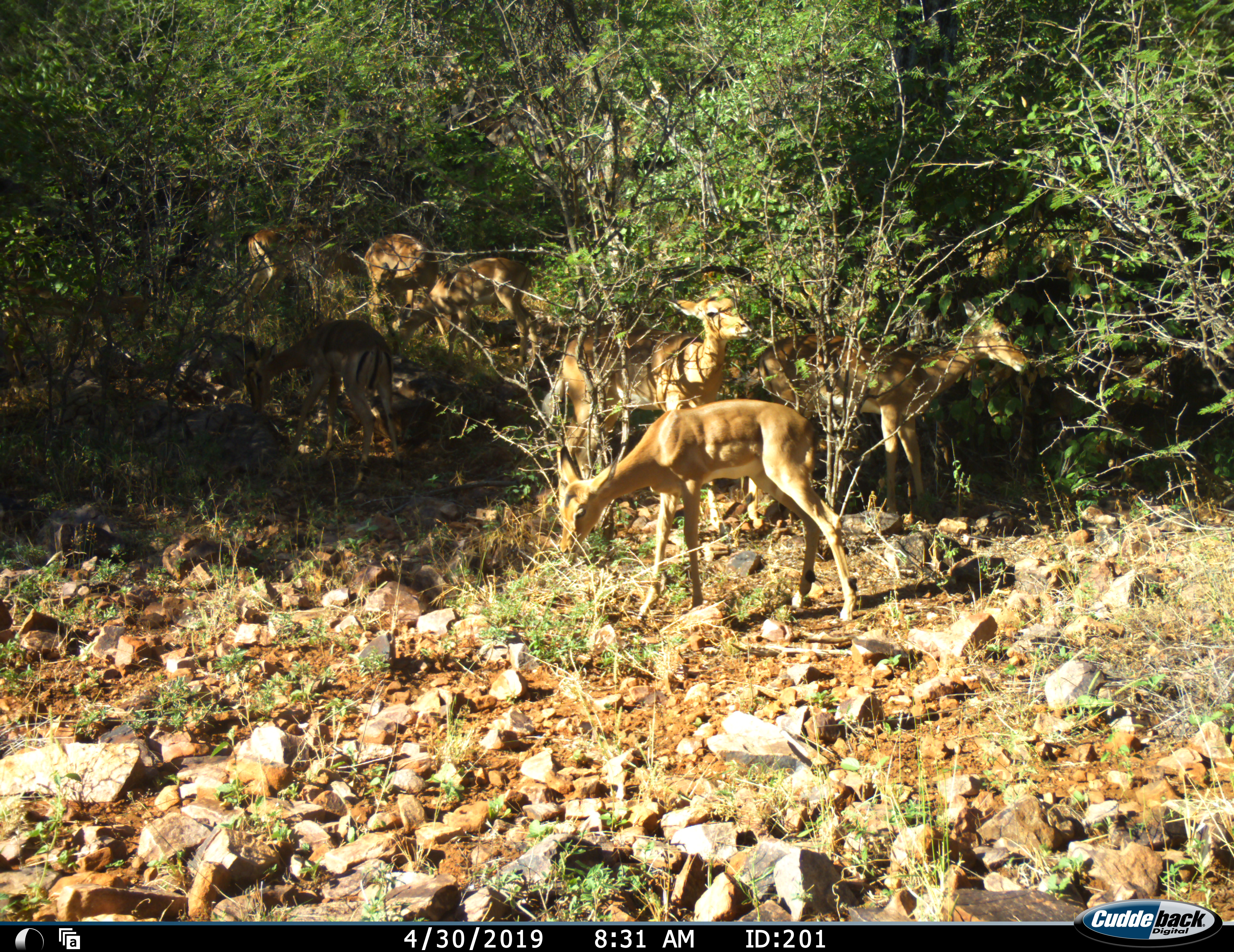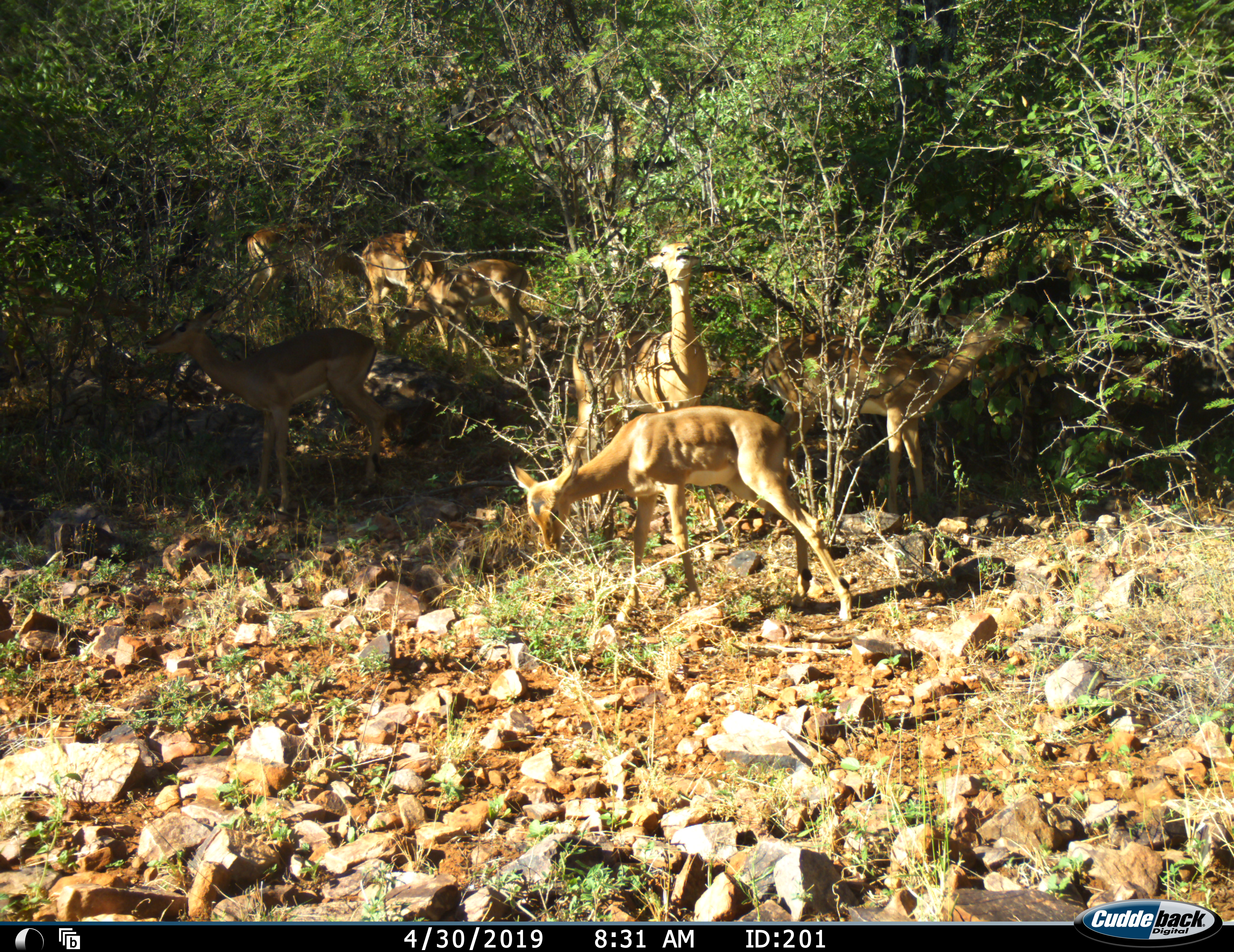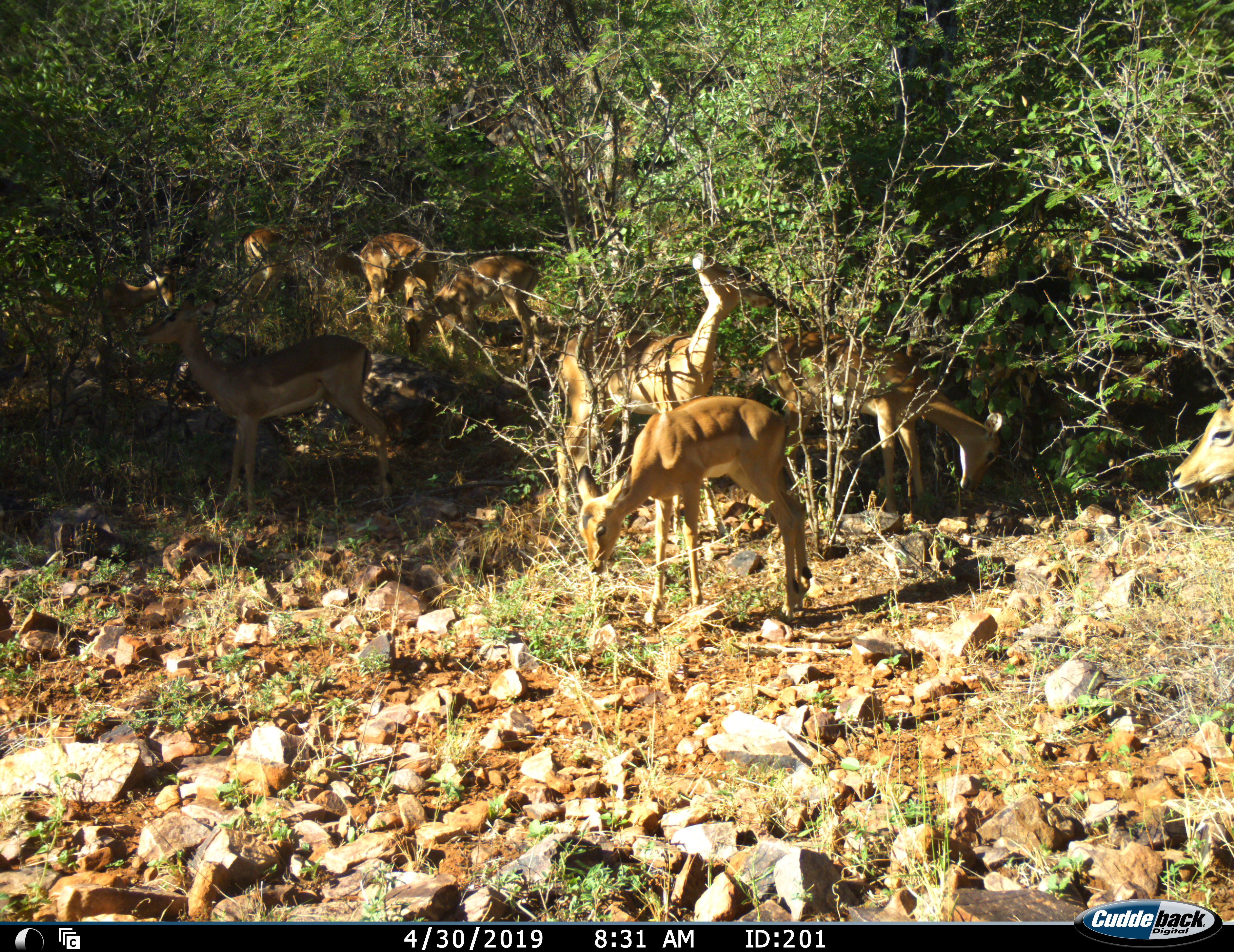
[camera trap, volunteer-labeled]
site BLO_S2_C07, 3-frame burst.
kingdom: Animalia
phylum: Chordata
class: Mammalia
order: Artiodactyla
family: Bovidae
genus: Aepyceros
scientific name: Aepyceros melampus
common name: impala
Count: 8.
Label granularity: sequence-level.